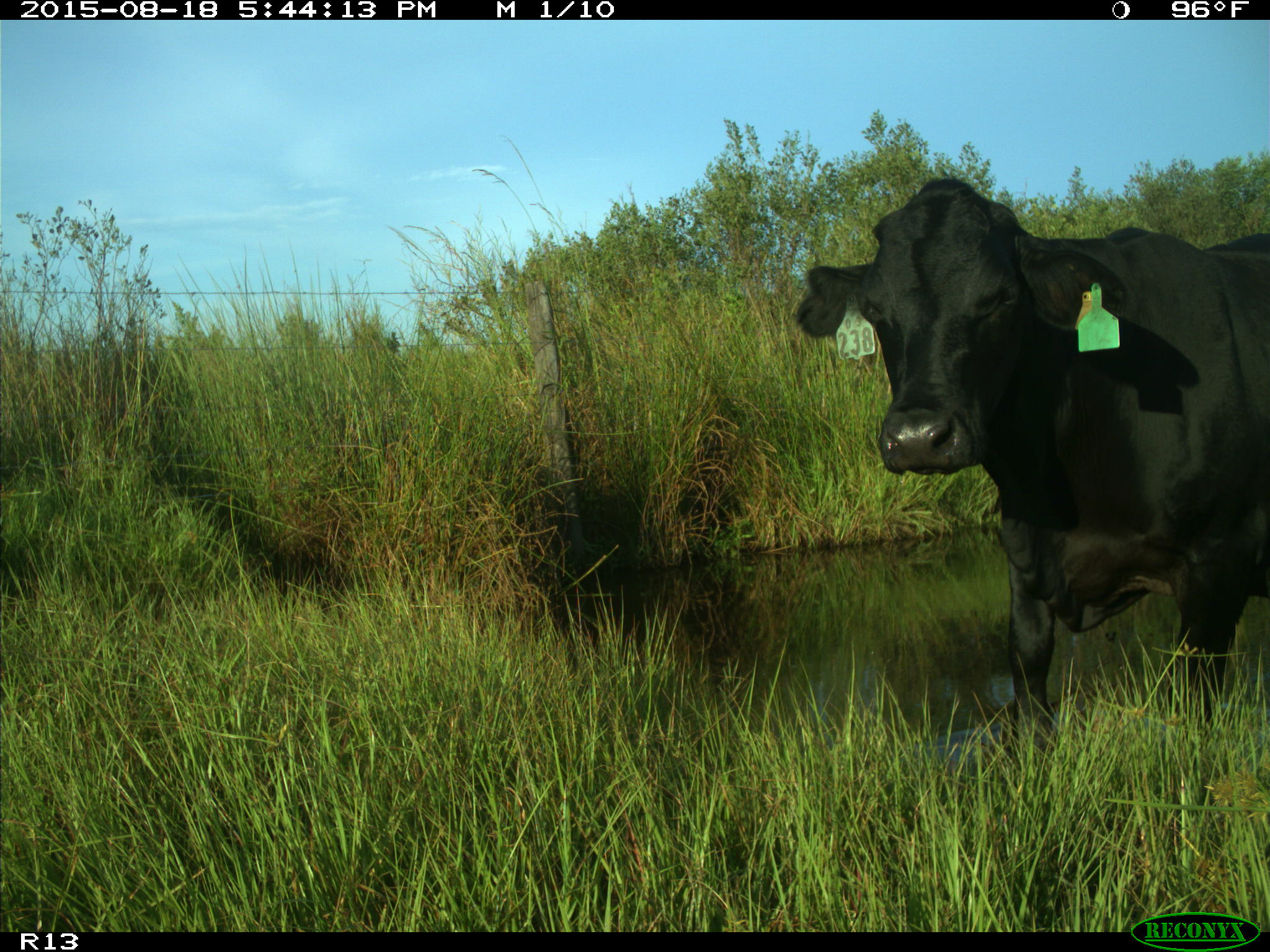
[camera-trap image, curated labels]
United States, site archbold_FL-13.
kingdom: Animalia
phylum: Chordata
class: Mammalia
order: Artiodactyla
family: Bovidae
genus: Bos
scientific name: Bos taurus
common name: domestic cow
Bos taurus (domestic cow).